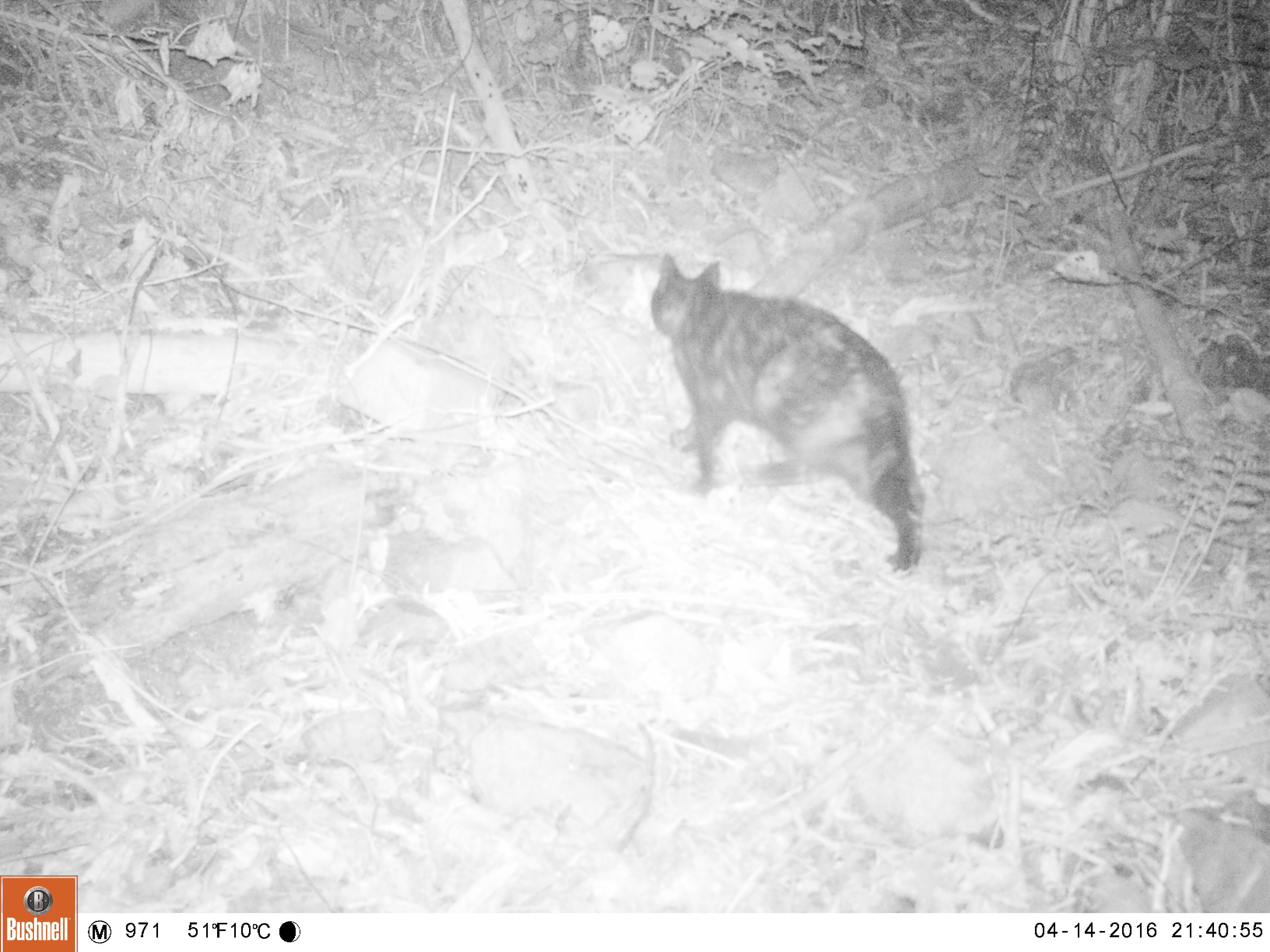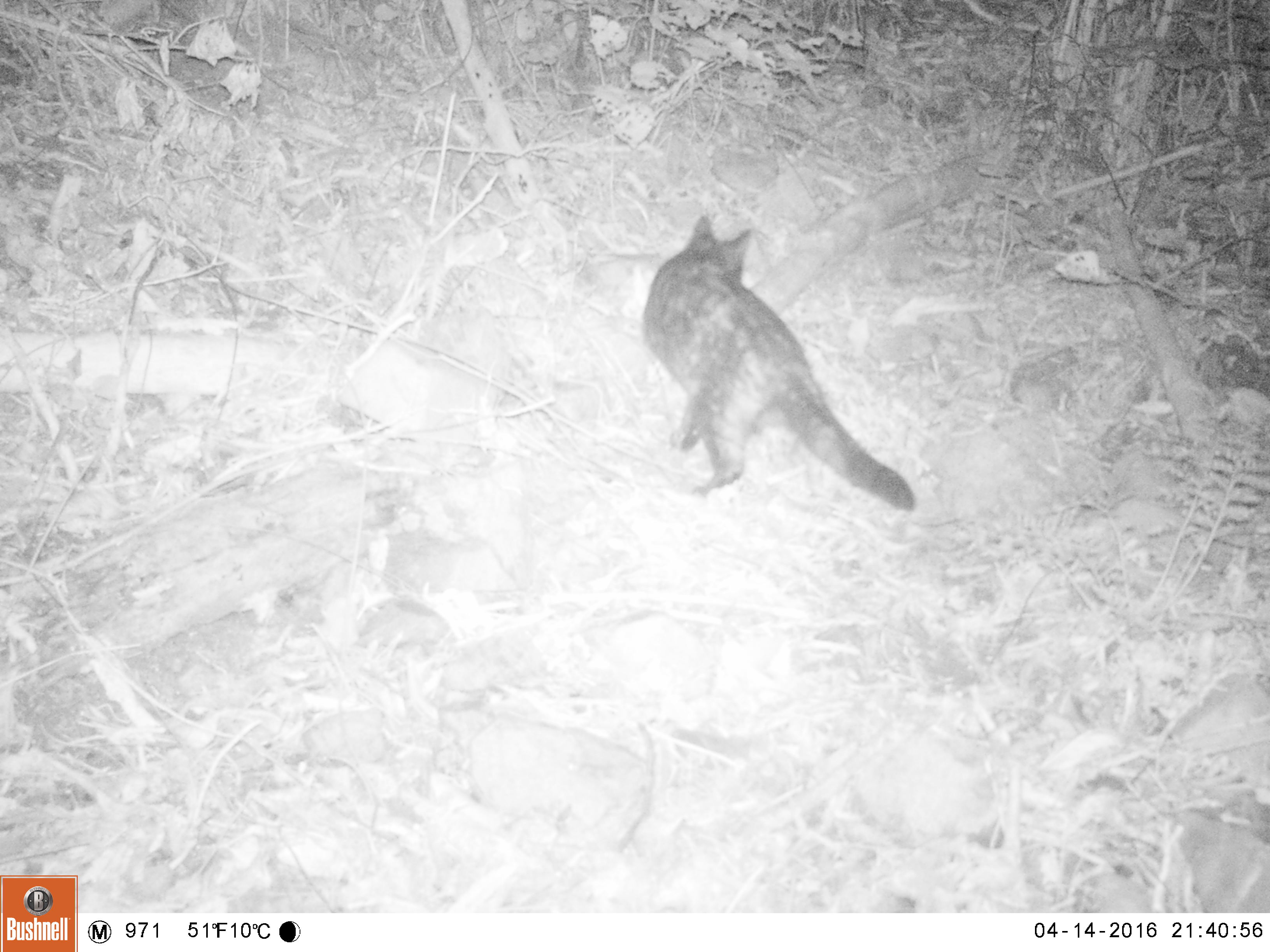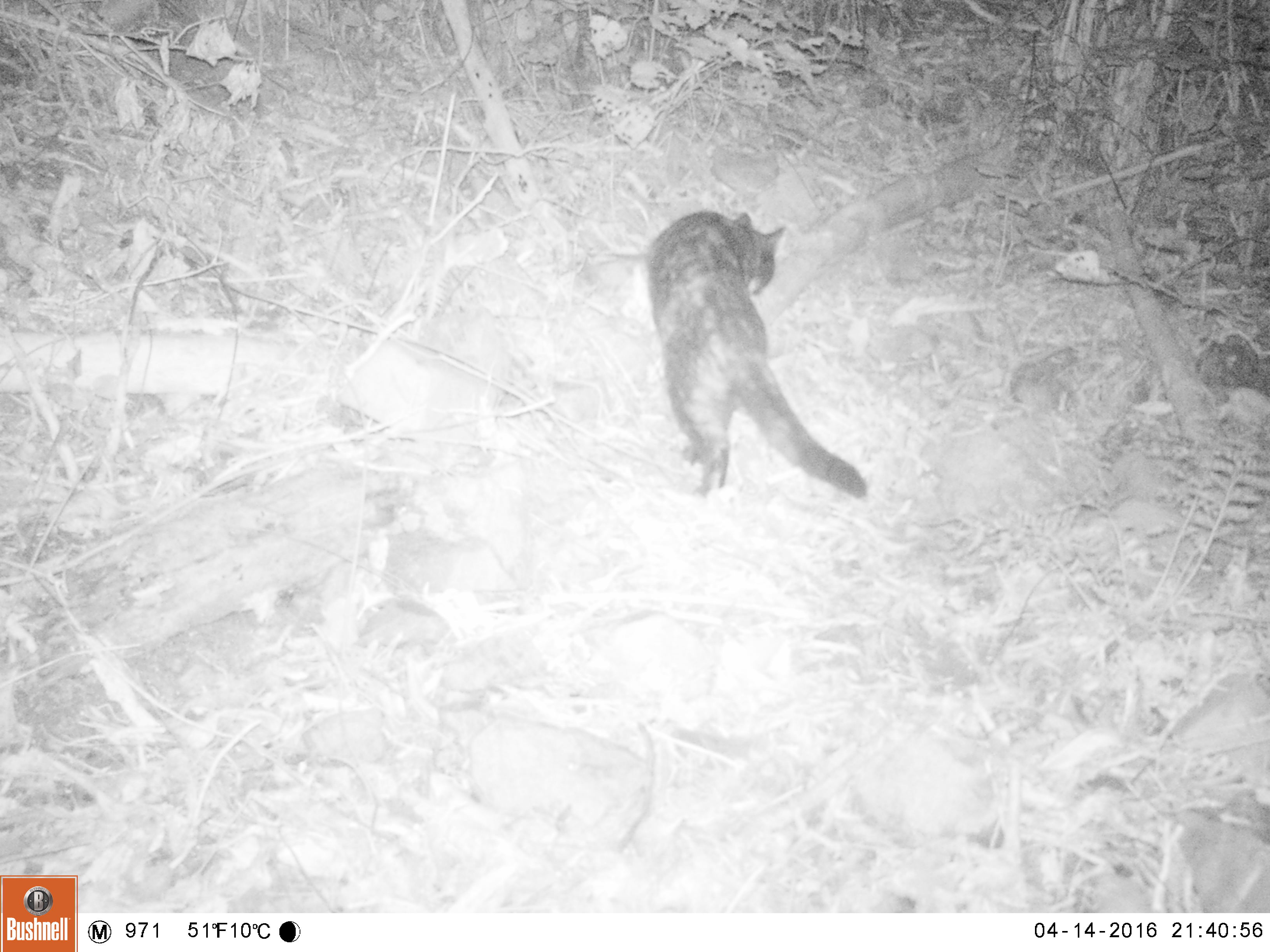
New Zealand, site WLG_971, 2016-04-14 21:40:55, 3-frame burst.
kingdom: Animalia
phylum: Chordata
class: Mammalia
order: Carnivora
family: Felidae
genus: Felis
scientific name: Felis catus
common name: domestic cat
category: cat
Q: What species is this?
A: Cat (domestic cat) (Felis catus).